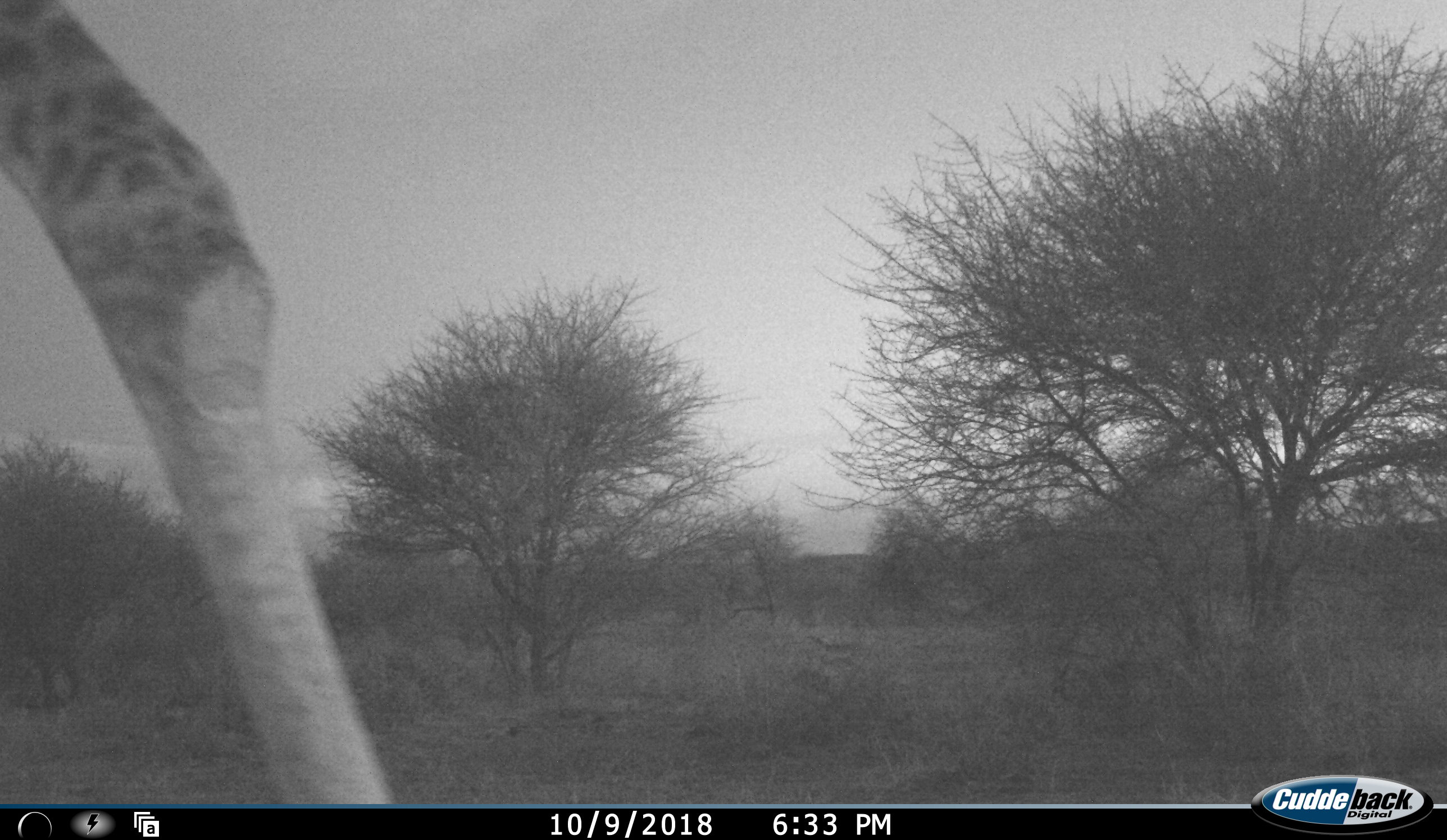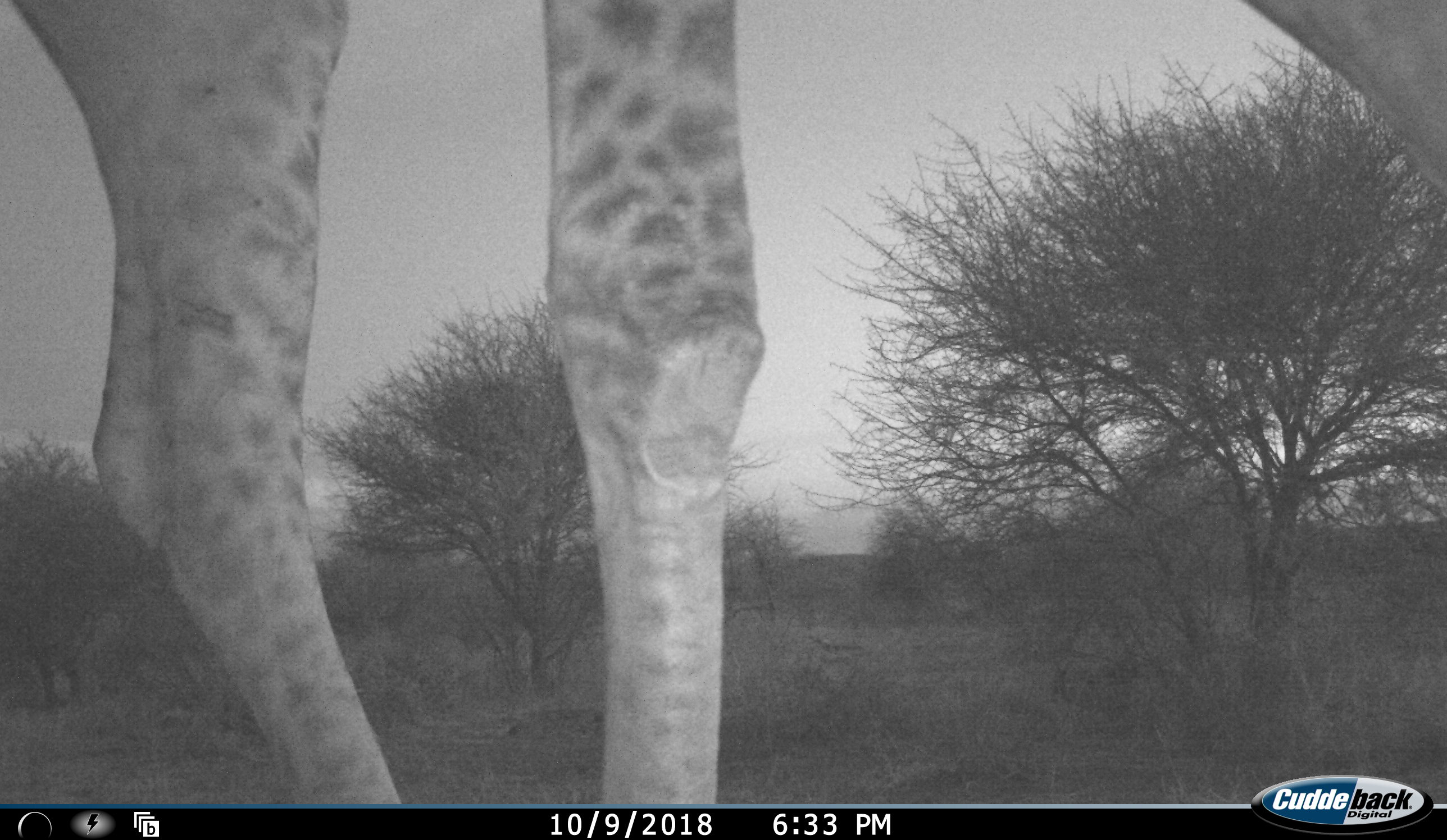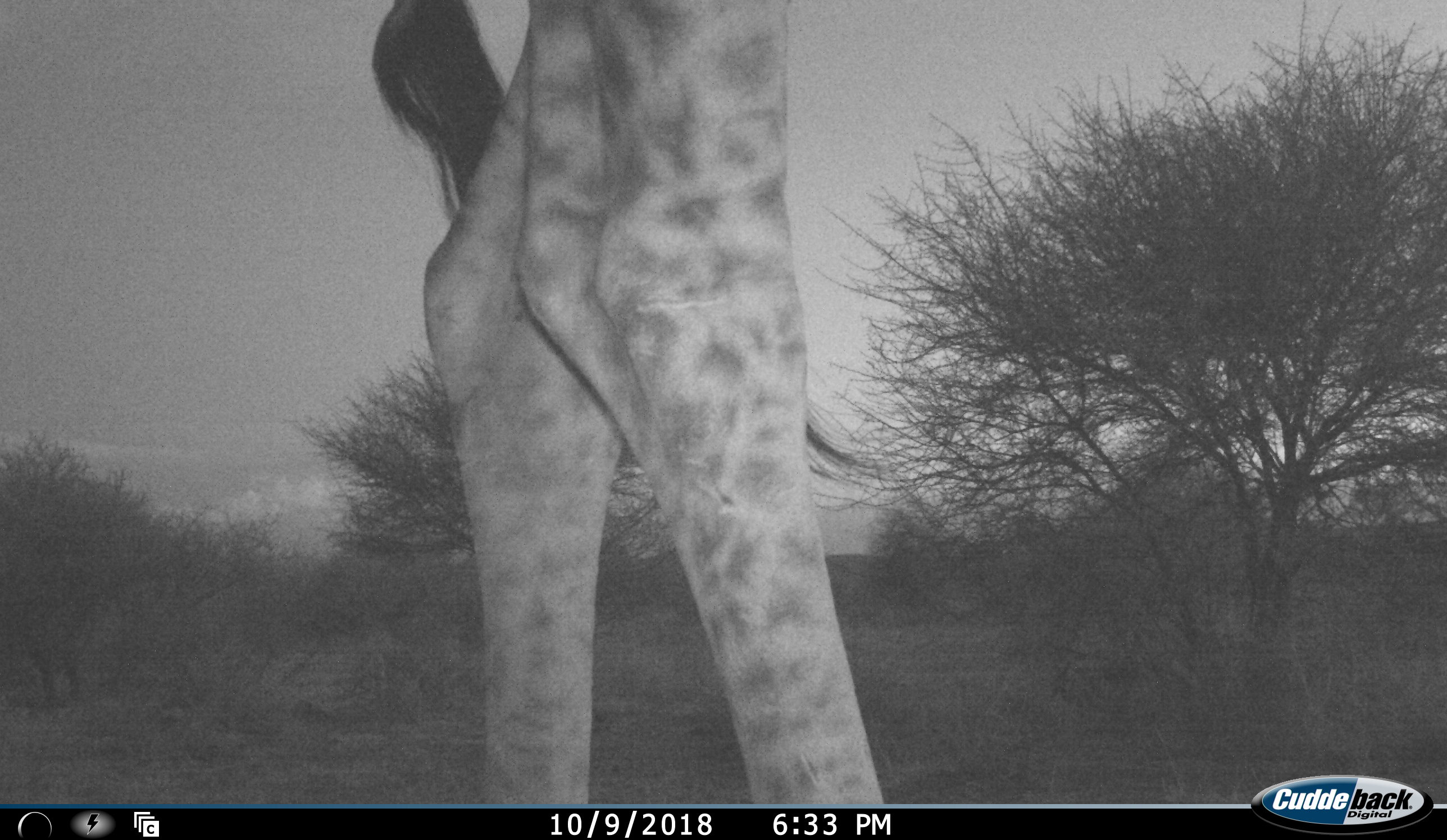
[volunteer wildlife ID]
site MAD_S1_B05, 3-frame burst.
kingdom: Animalia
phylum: Chordata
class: Mammalia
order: Artiodactyla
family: Giraffidae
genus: Giraffa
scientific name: Giraffa camelopardalis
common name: giraffe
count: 1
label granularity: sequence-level